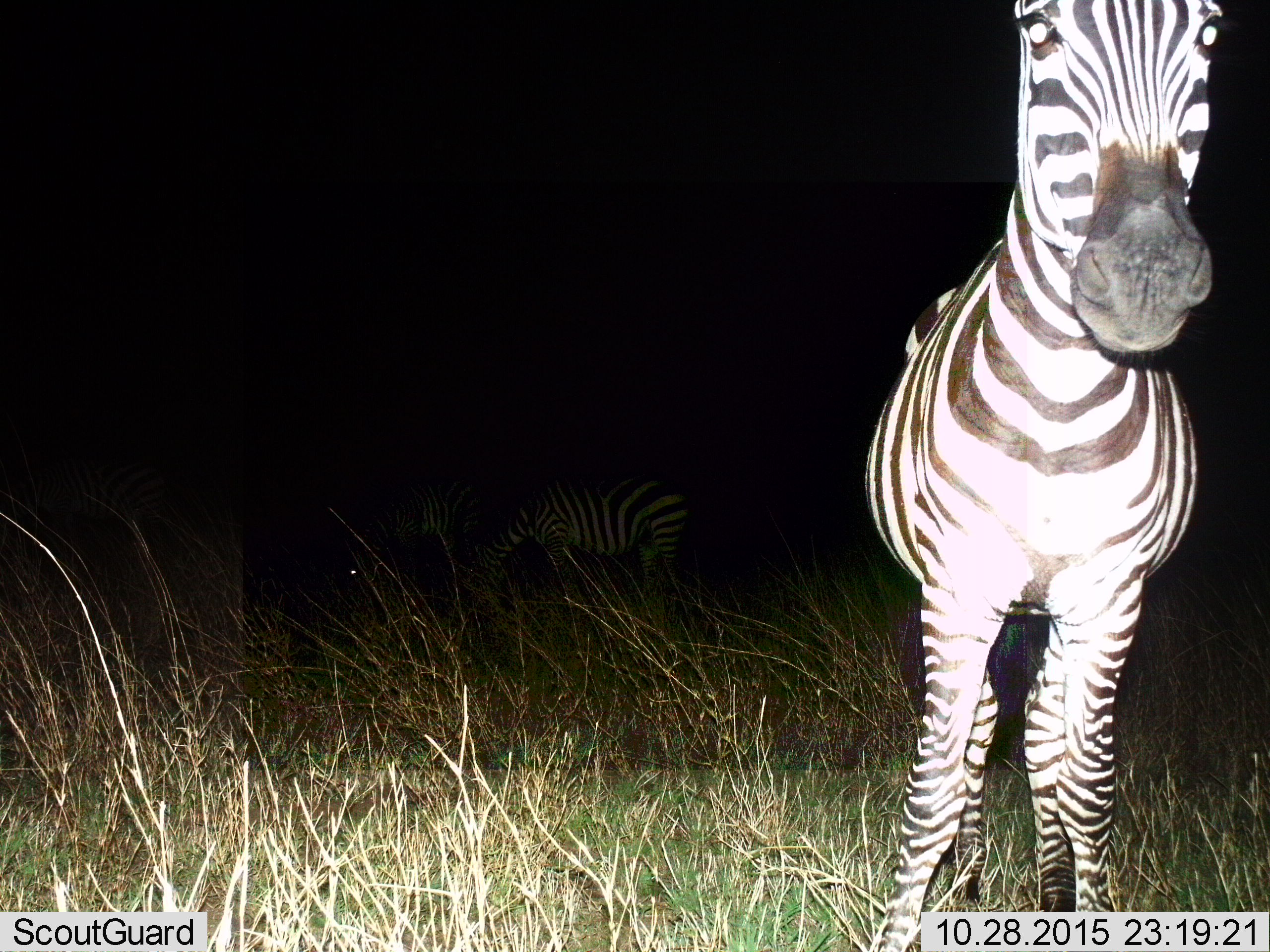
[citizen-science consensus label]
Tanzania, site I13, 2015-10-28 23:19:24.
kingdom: Animalia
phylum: Chordata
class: Mammalia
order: Perissodactyla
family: Equidae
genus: Equus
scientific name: Equus quagga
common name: plains zebra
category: zebra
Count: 3.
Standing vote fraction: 67%.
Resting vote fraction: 0%.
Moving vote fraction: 22%.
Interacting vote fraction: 0%.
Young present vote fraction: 0%.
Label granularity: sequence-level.